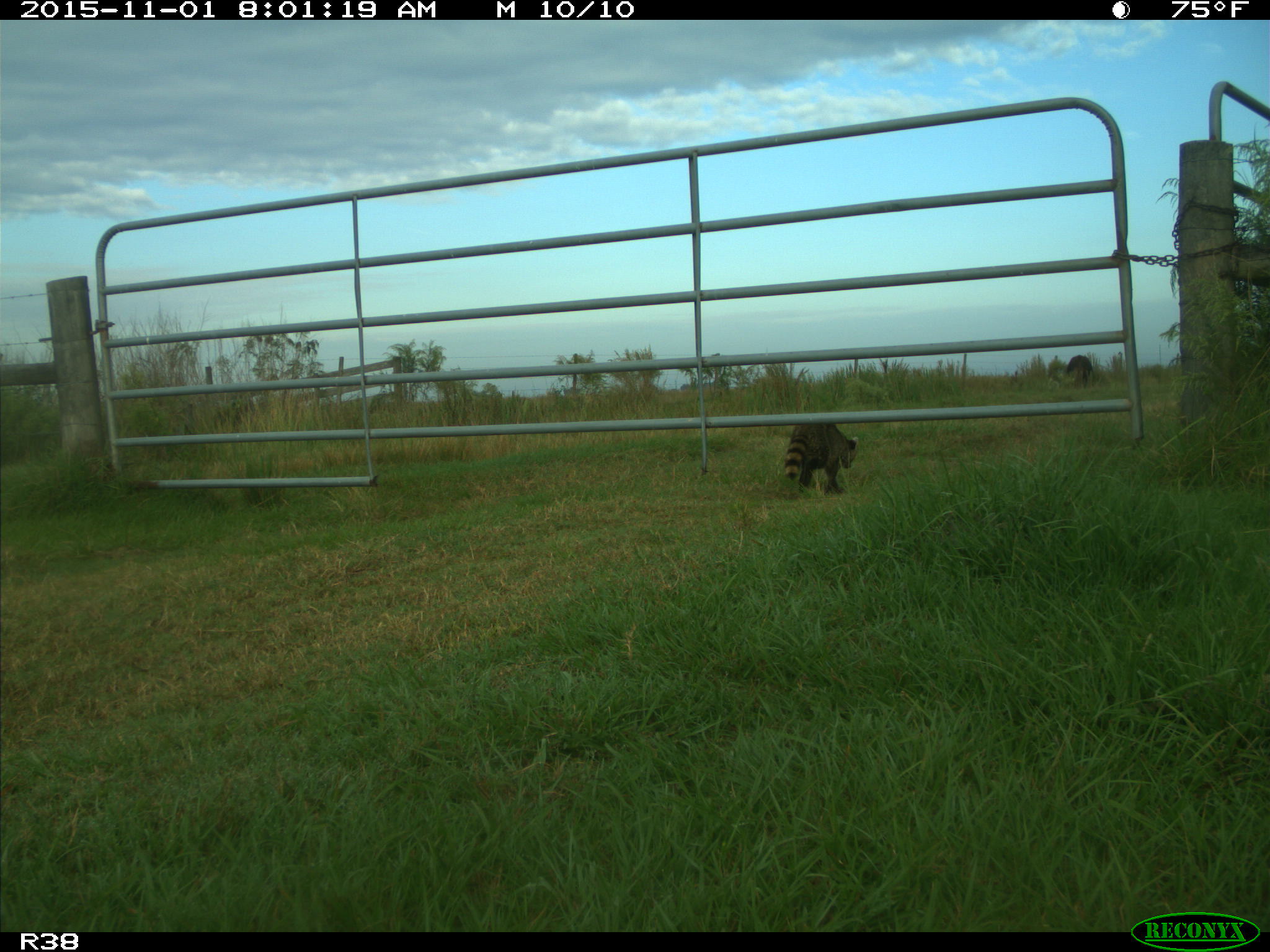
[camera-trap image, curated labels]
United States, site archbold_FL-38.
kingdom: Animalia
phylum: Chordata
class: Mammalia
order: Carnivora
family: Procyonidae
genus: Procyon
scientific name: Procyon lotor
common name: common raccoon